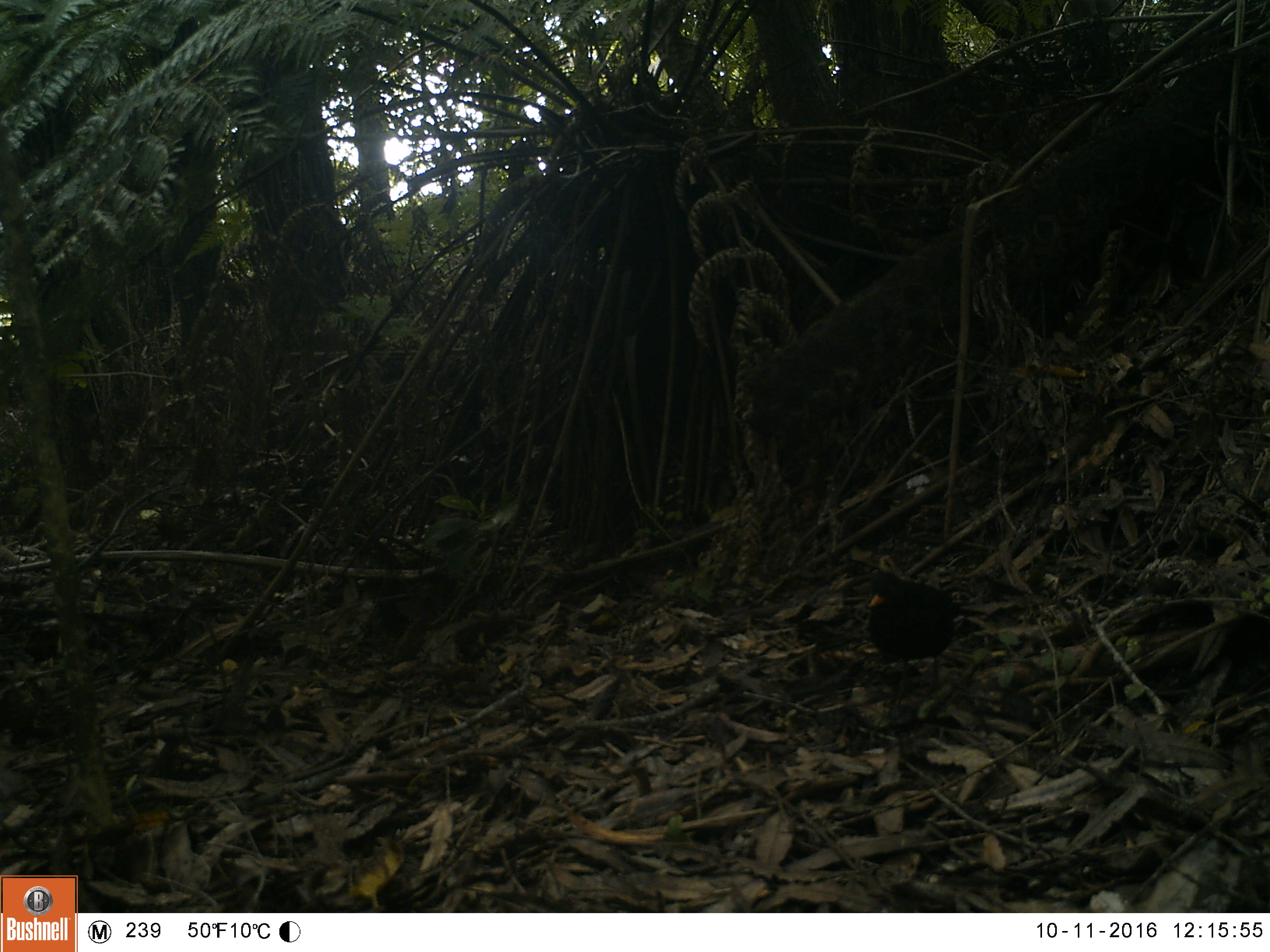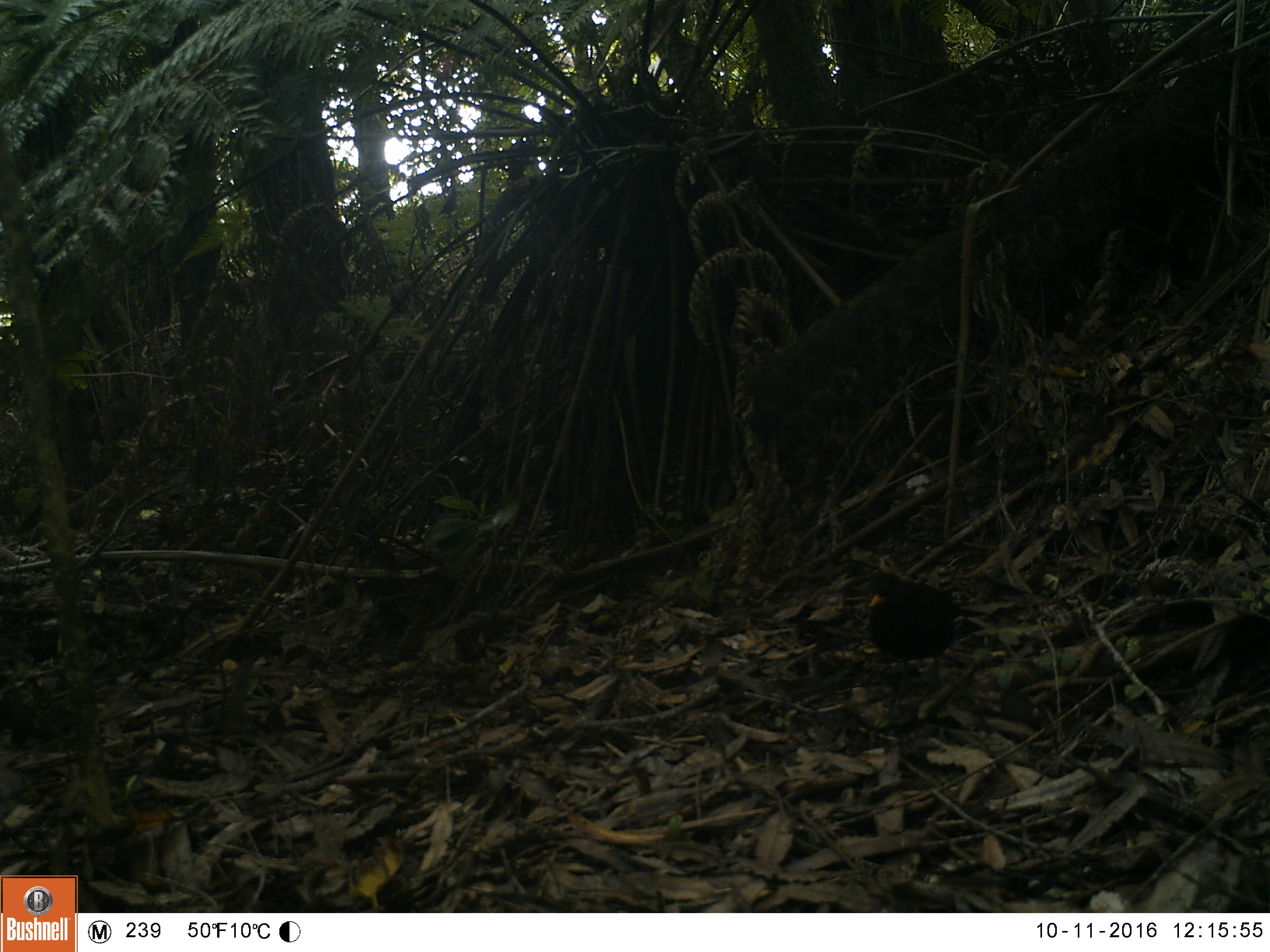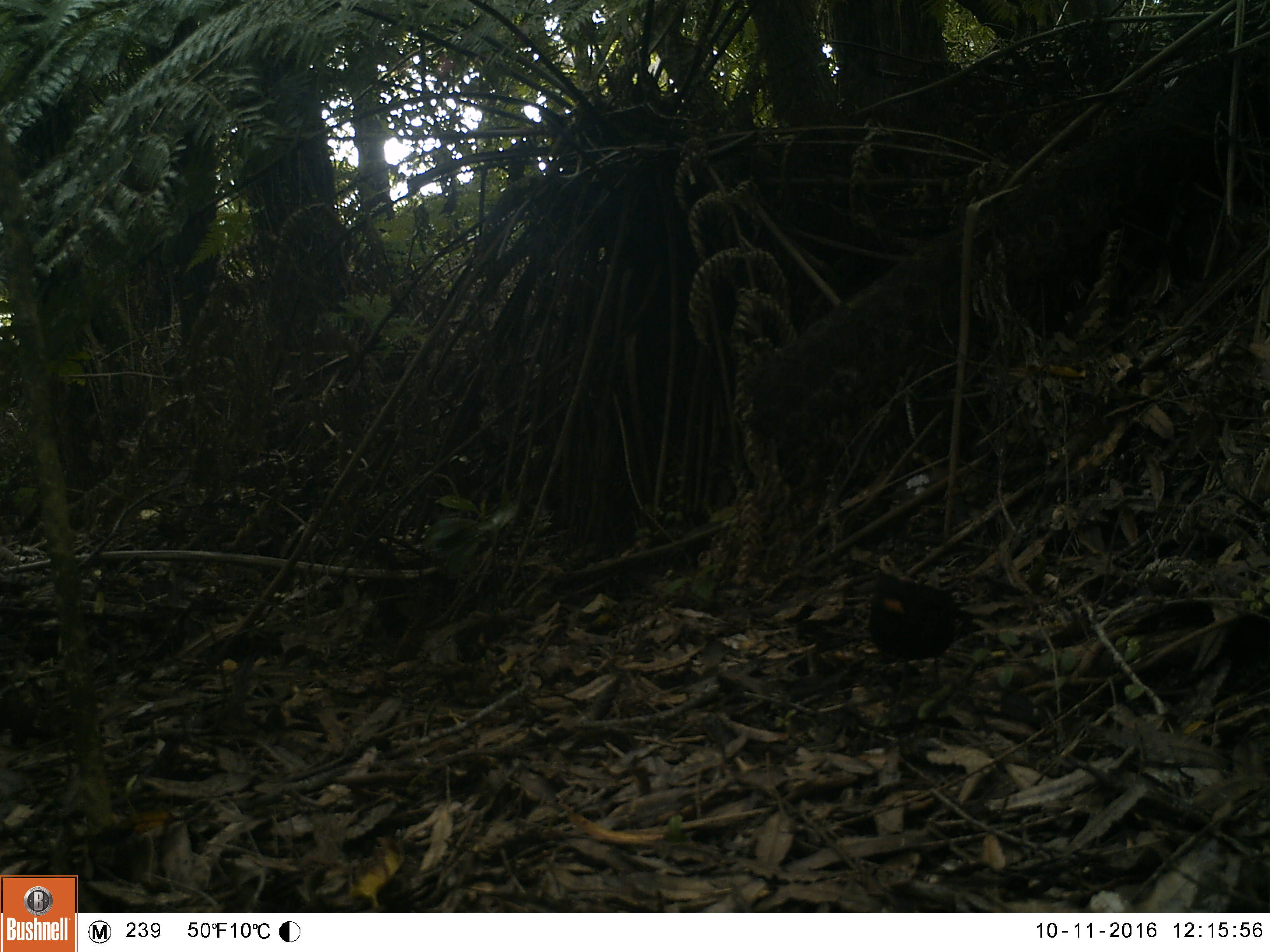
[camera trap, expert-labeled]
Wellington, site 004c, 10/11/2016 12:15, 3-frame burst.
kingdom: Animalia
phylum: Chordata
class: Aves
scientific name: Aves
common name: bird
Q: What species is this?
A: Bird (Aves).